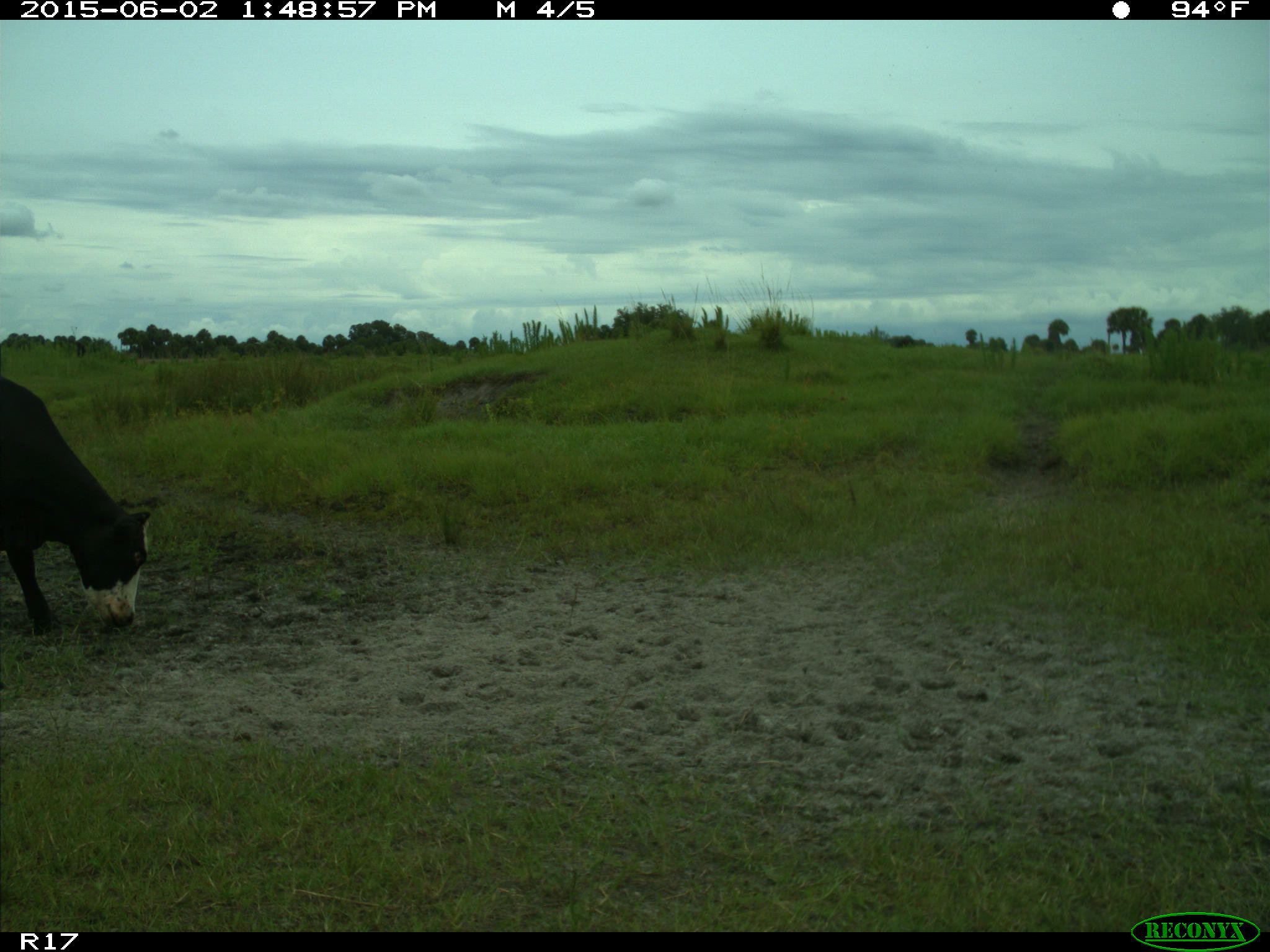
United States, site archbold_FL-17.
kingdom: Animalia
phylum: Chordata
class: Mammalia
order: Artiodactyla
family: Bovidae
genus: Bos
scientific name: Bos taurus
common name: domestic cow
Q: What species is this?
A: Bos taurus (domestic cow).